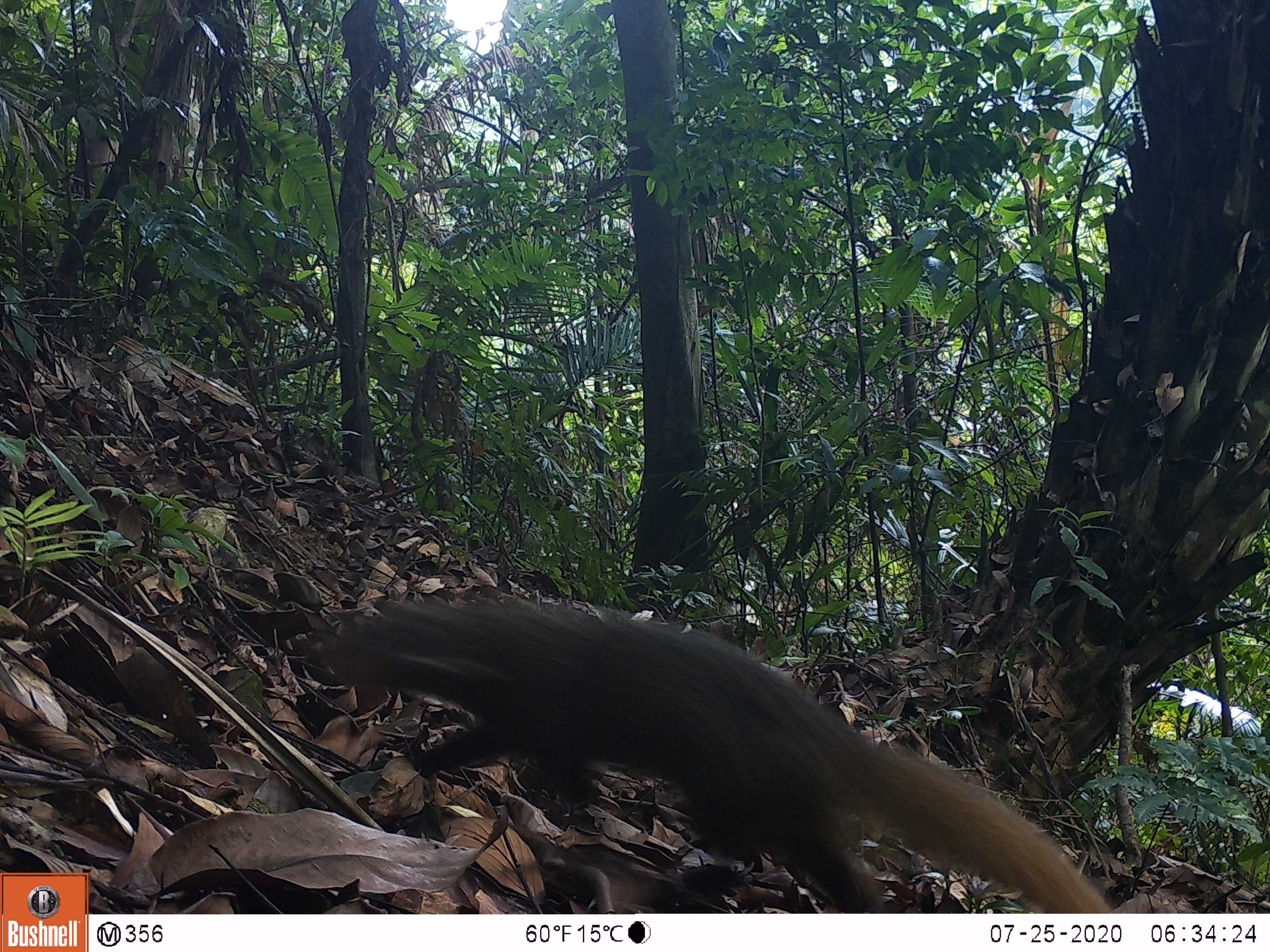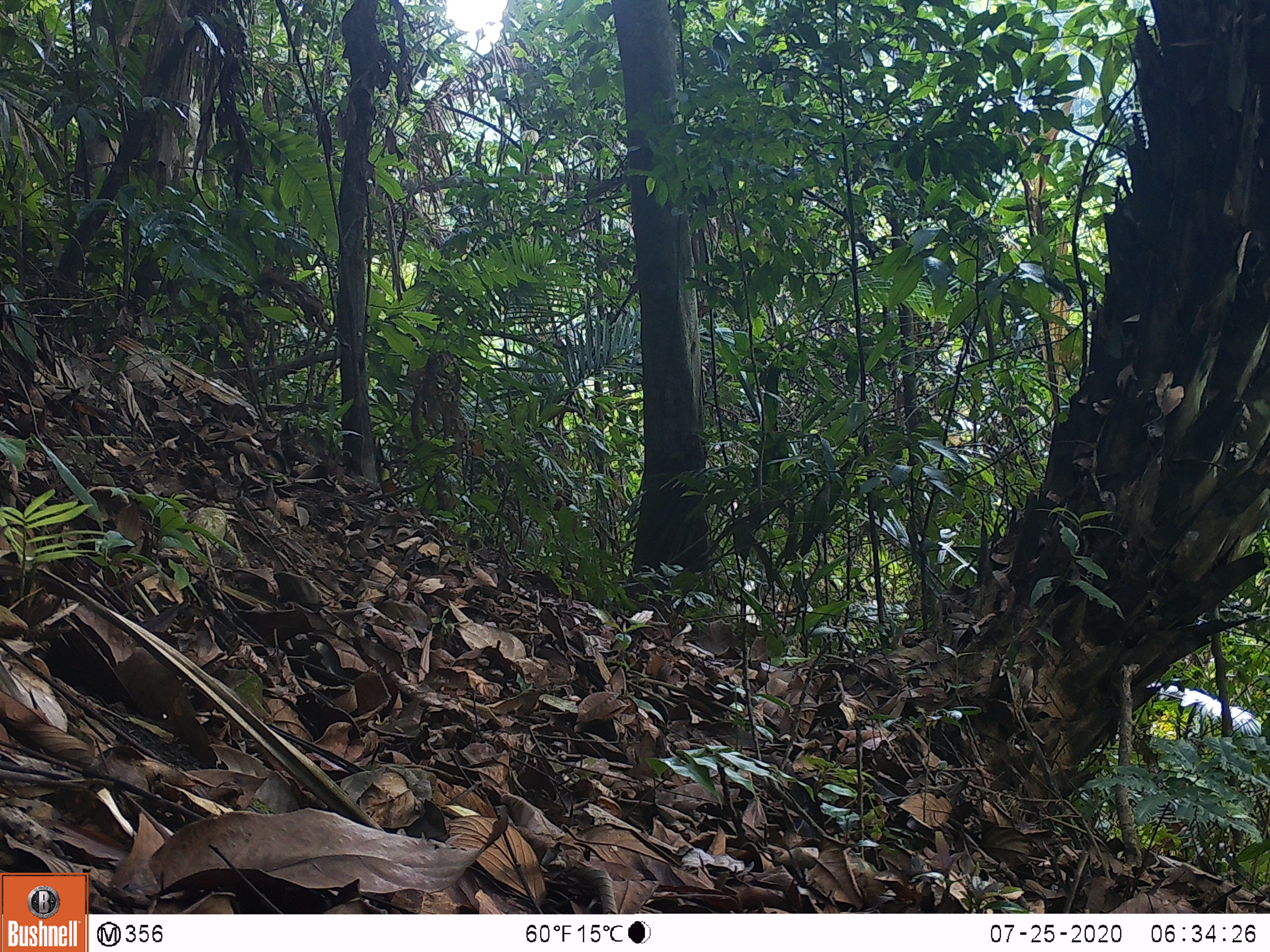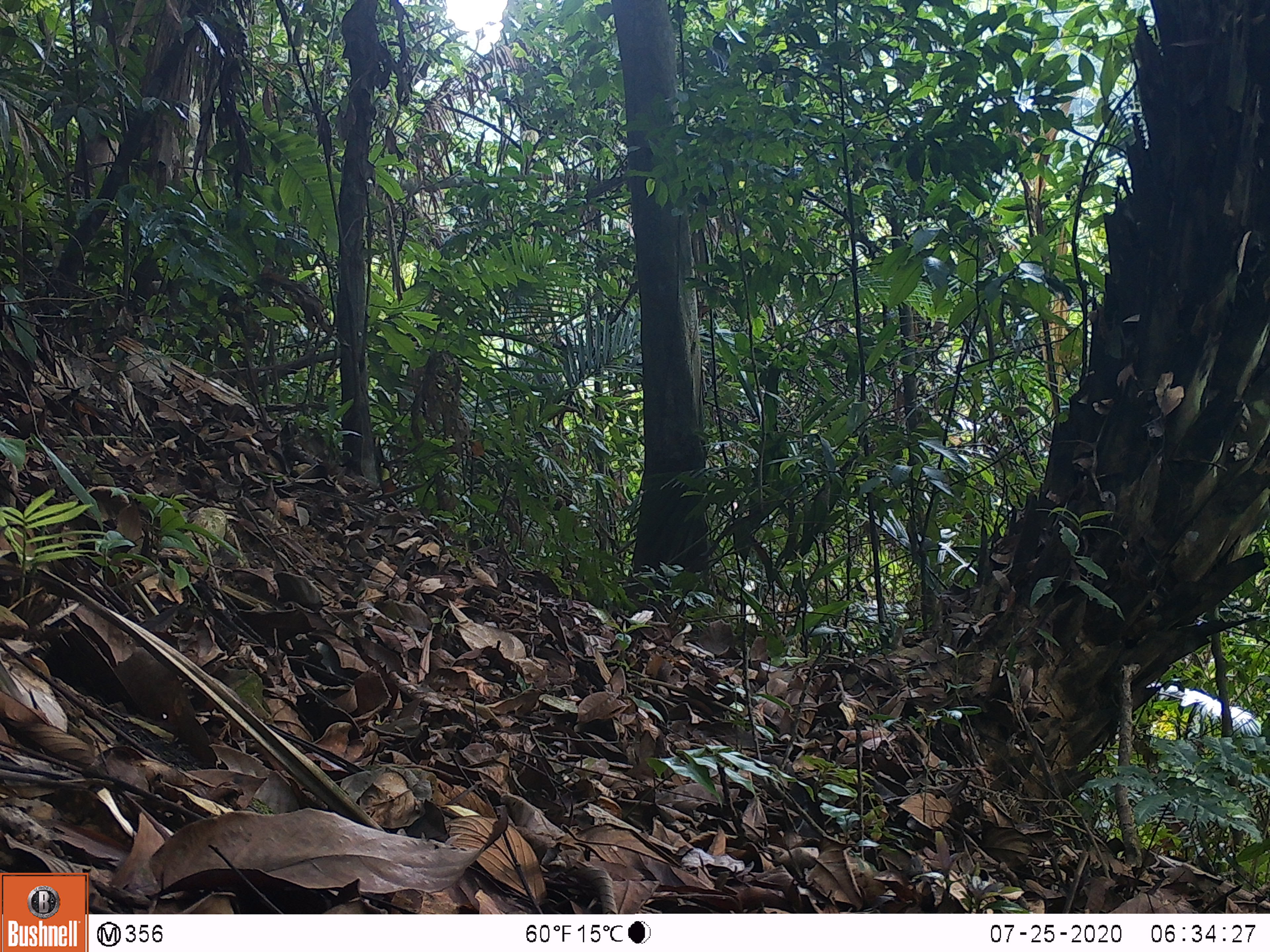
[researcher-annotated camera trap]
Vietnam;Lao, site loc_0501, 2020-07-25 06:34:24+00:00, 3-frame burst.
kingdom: Animalia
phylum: Chordata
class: Mammalia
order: Carnivora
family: Herpestidae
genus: Urva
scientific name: Urva urva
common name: crab-eating mongoose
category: crab eating mongoose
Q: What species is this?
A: Crab eating mongoose (crab-eating mongoose) (Urva urva).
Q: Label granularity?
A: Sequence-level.